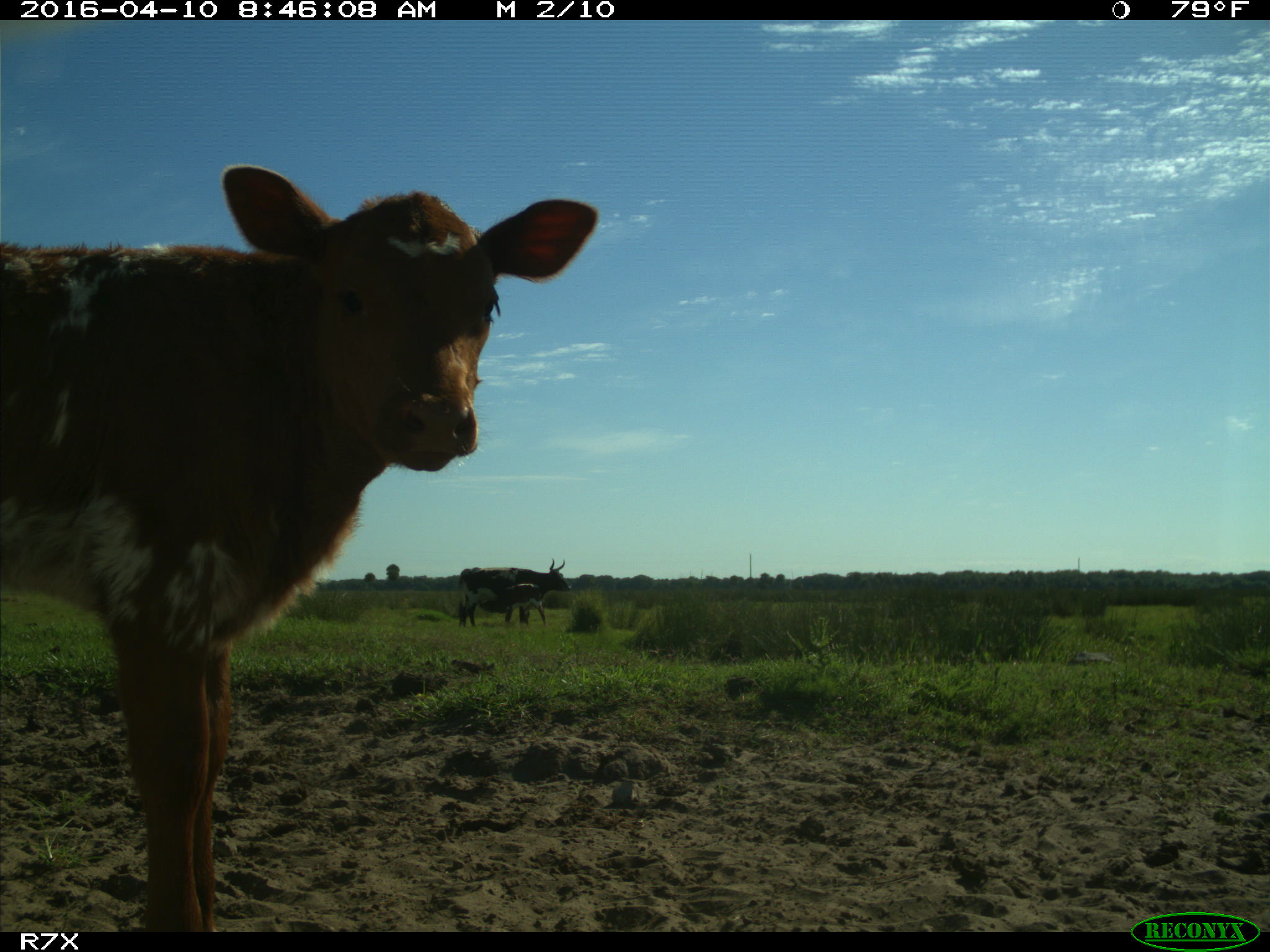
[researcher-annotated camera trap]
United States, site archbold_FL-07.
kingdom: Animalia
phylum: Chordata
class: Mammalia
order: Artiodactyla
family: Bovidae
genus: Bos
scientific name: Bos taurus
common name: domestic cow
Bos taurus (domestic cow).